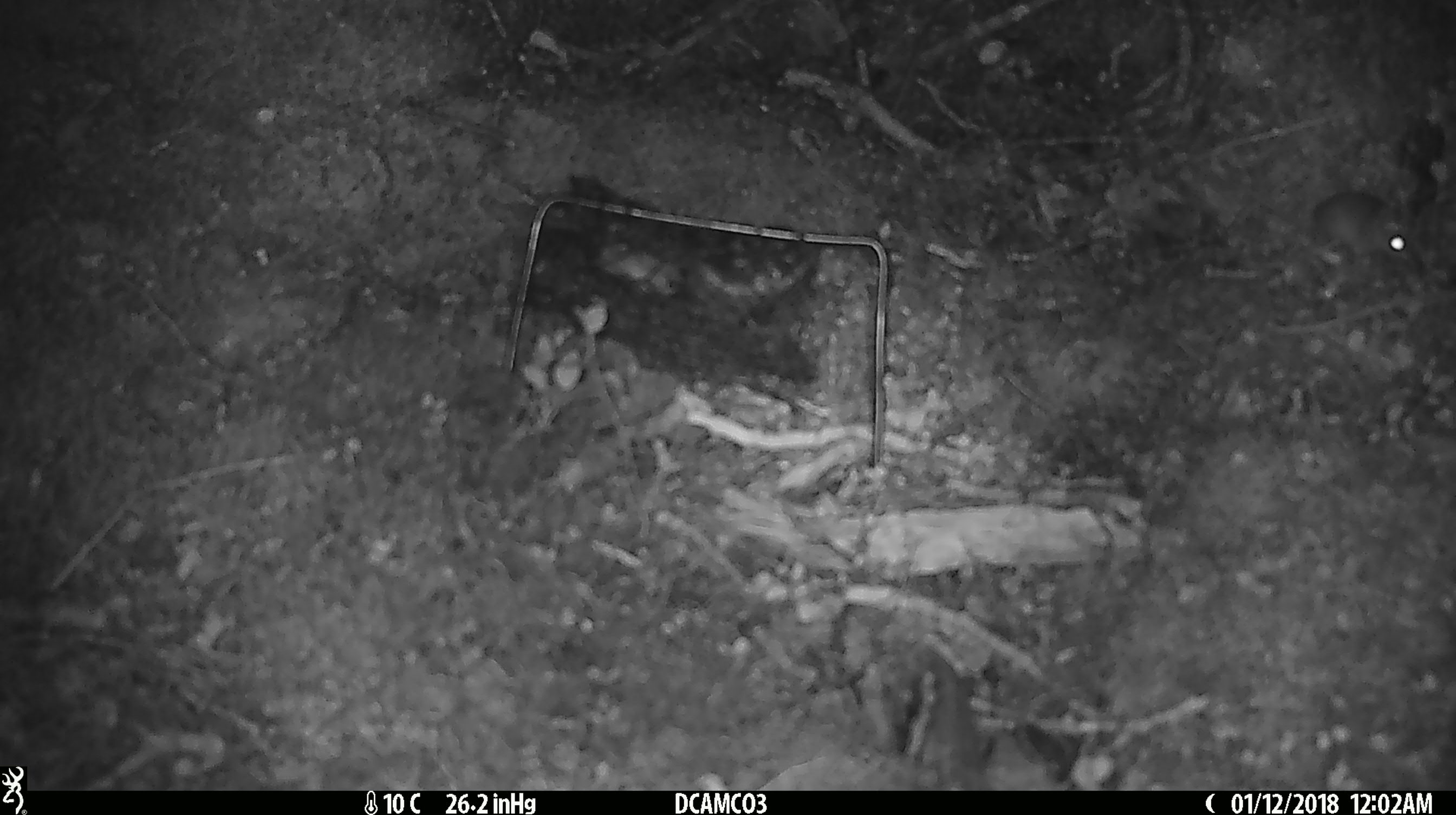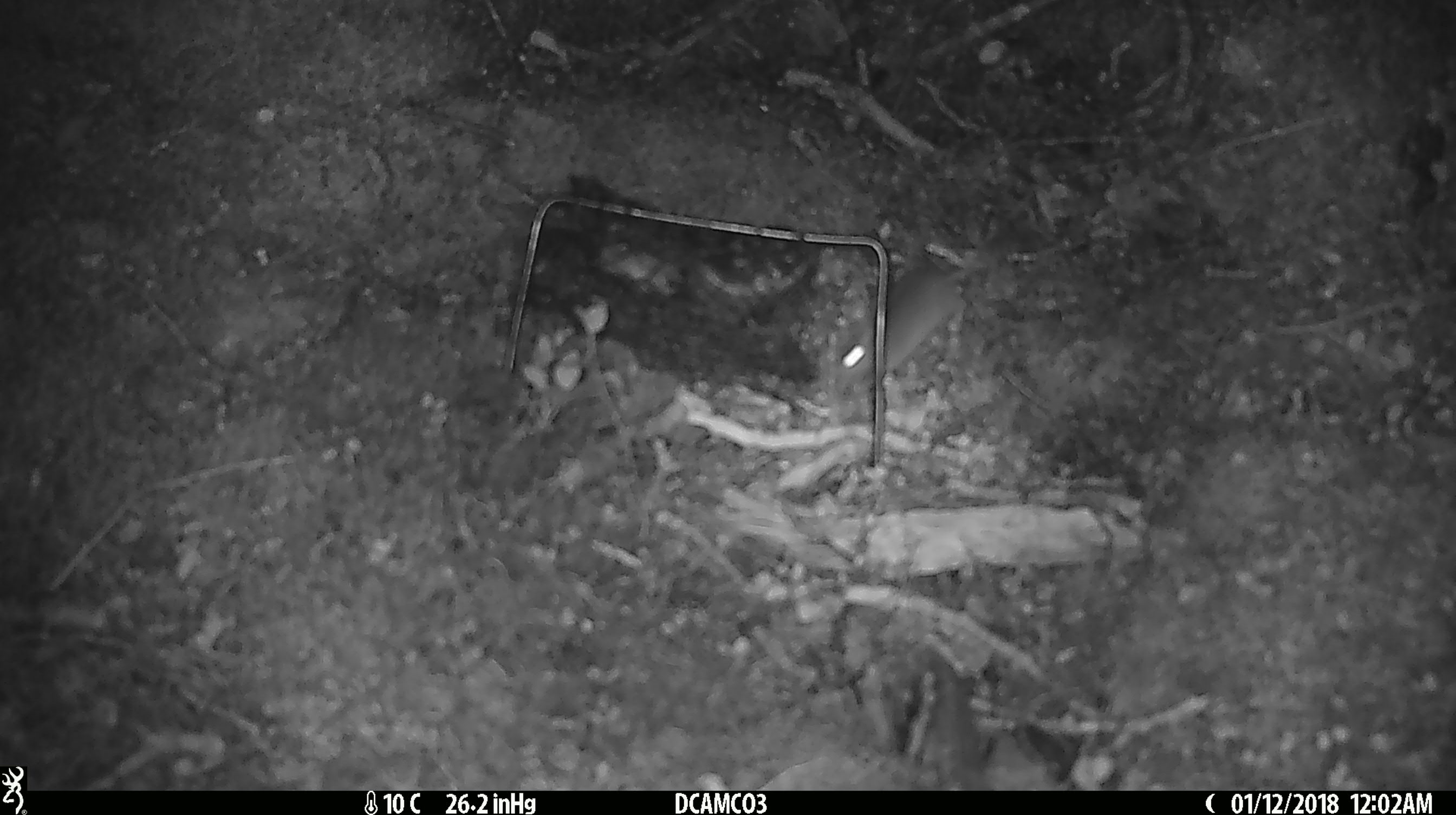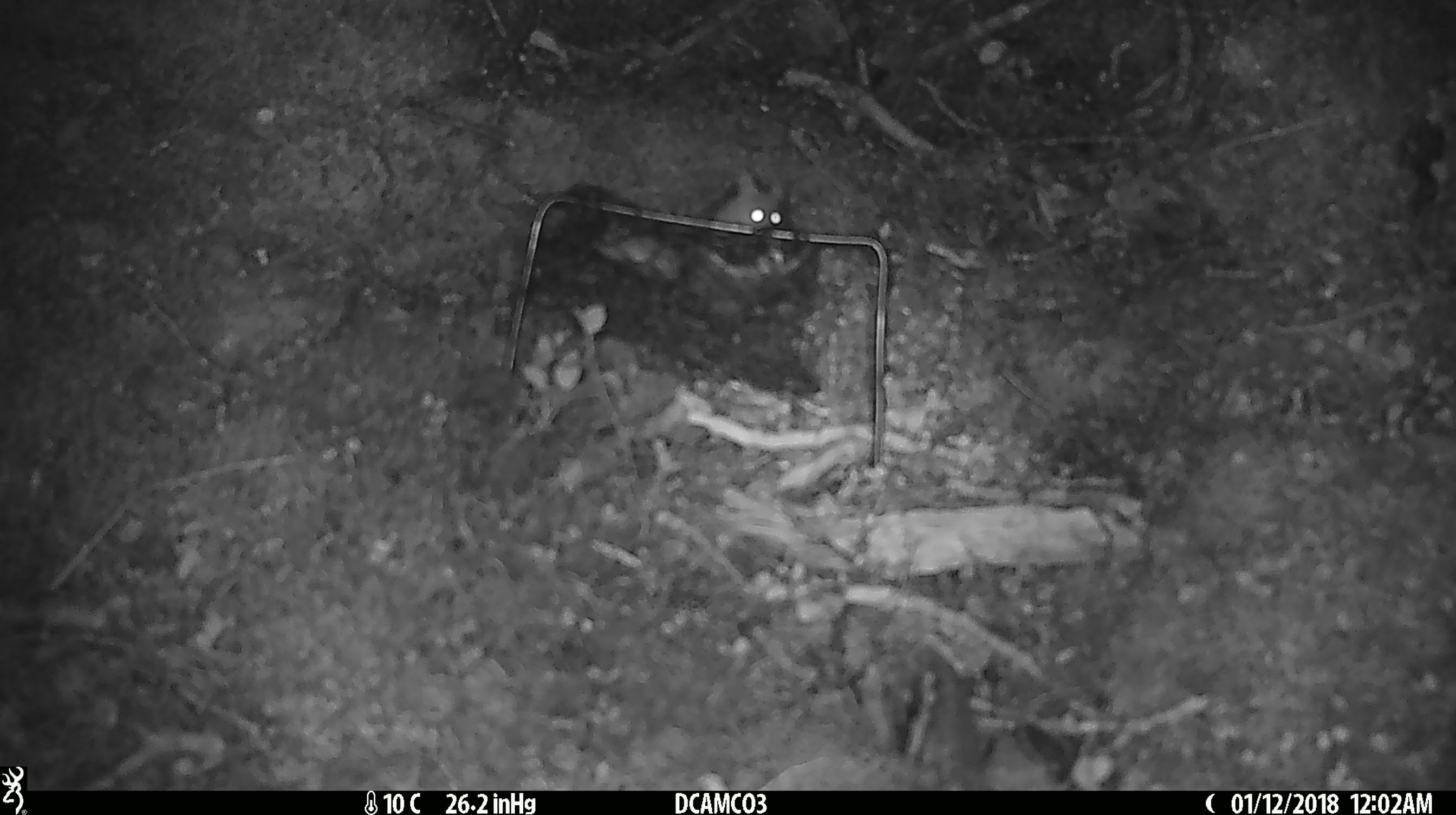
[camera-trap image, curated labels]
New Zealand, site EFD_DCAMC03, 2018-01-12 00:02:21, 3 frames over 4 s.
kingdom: Animalia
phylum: Chordata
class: Mammalia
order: Rodentia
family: Muridae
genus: Mus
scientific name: Mus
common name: mouse